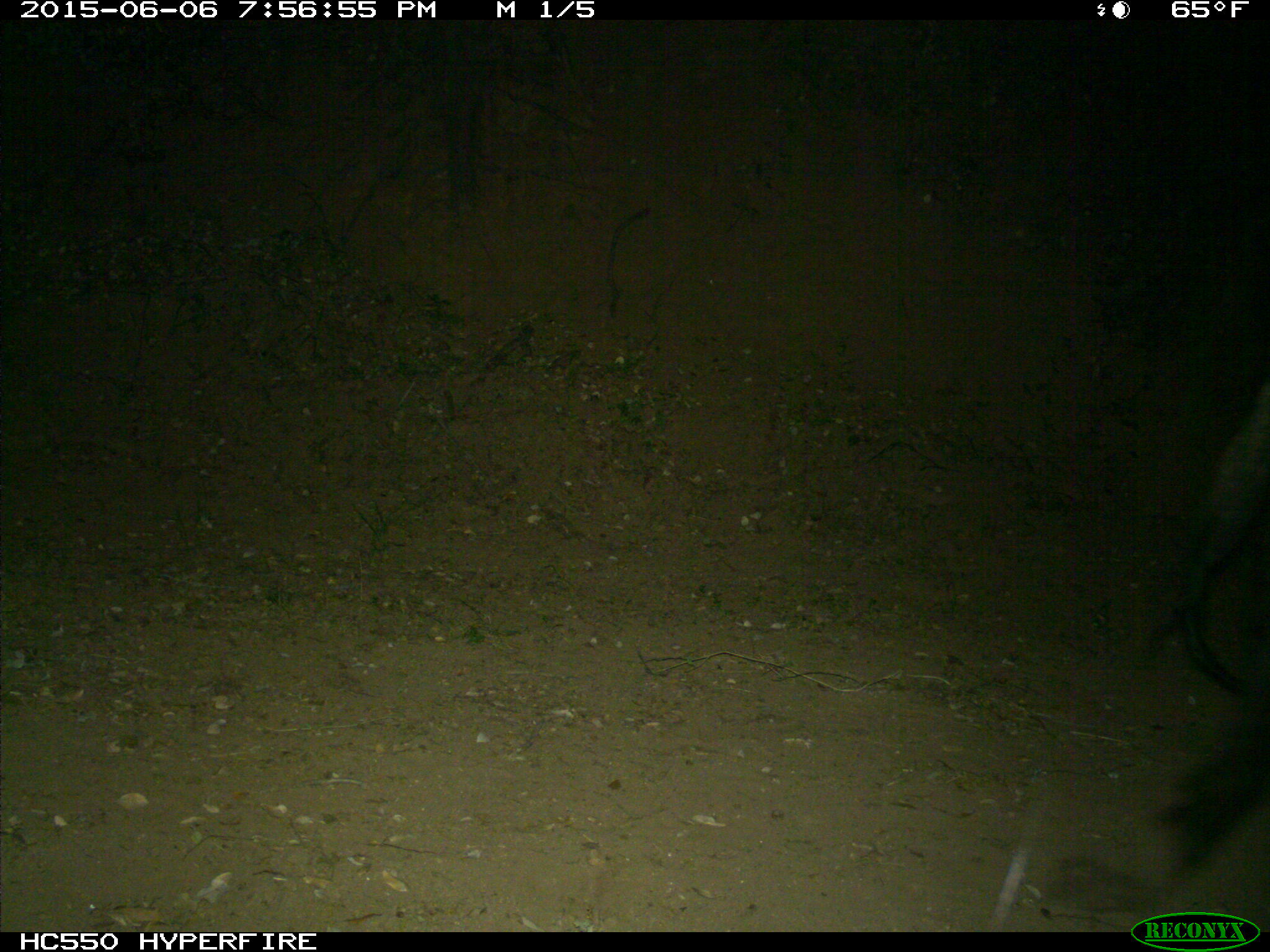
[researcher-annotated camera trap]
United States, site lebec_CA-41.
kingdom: Animalia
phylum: Chordata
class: Mammalia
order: Artiodactyla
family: Bovidae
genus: Bos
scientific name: Bos taurus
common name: domestic cow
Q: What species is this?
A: Bos taurus (domestic cow).